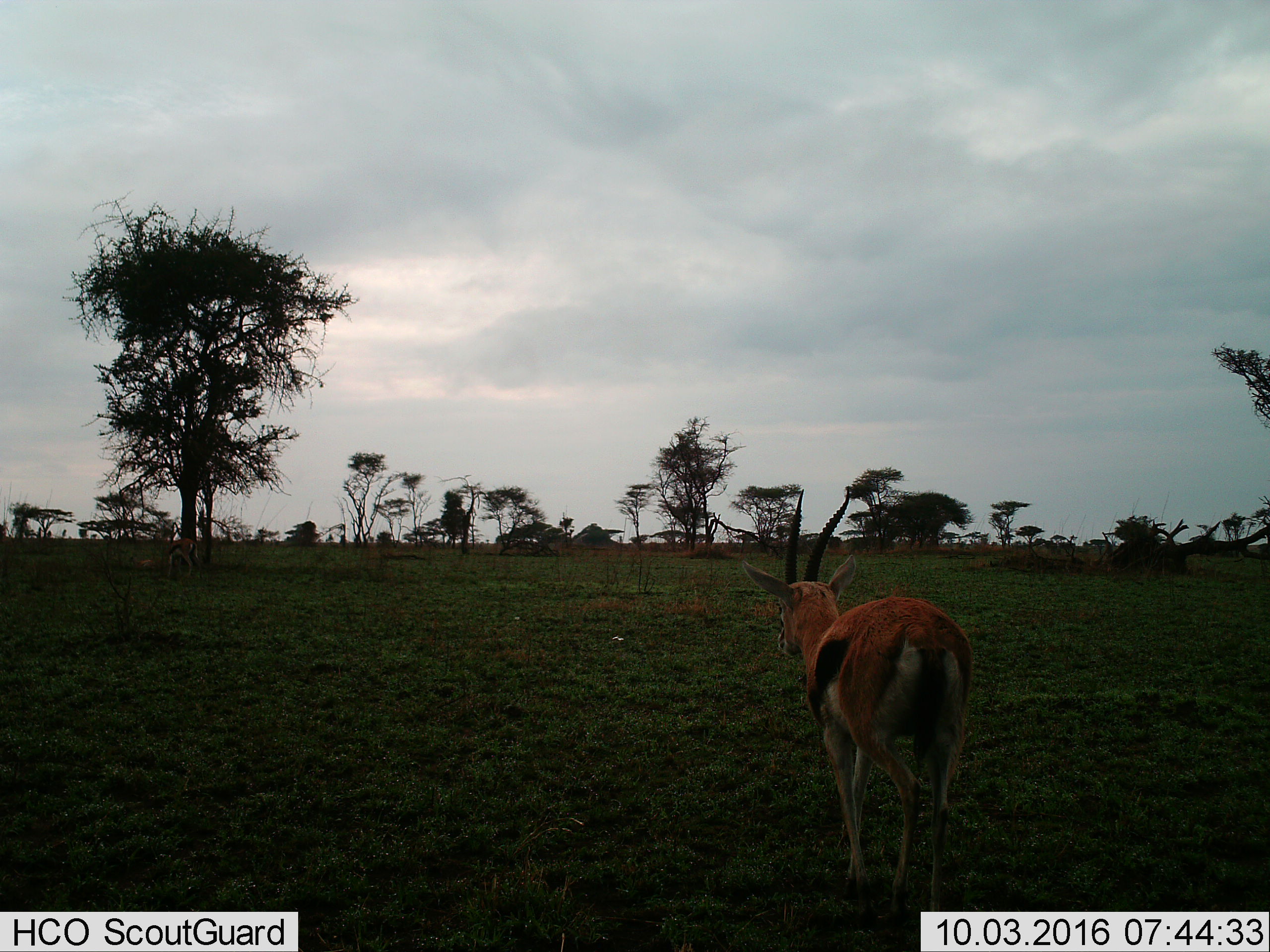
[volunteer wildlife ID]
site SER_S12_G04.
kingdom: Animalia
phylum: Chordata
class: Mammalia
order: Artiodactyla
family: Bovidae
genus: Eudorcas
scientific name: Eudorcas thomsonii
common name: thomson's gazelle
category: gazellethomsons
Gazellethomsons (thomson's gazelle) (Eudorcas thomsonii), count 1. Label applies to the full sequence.